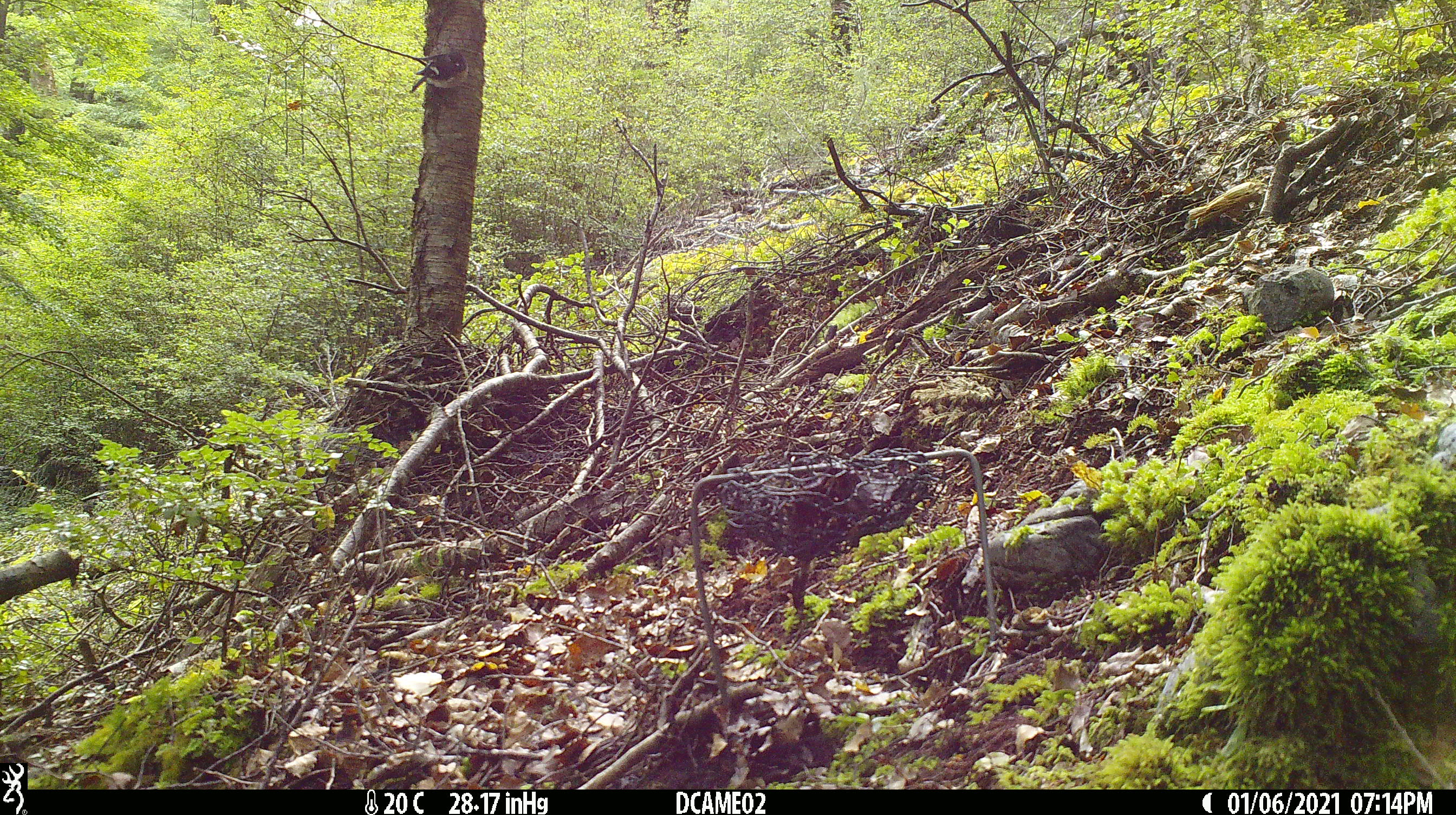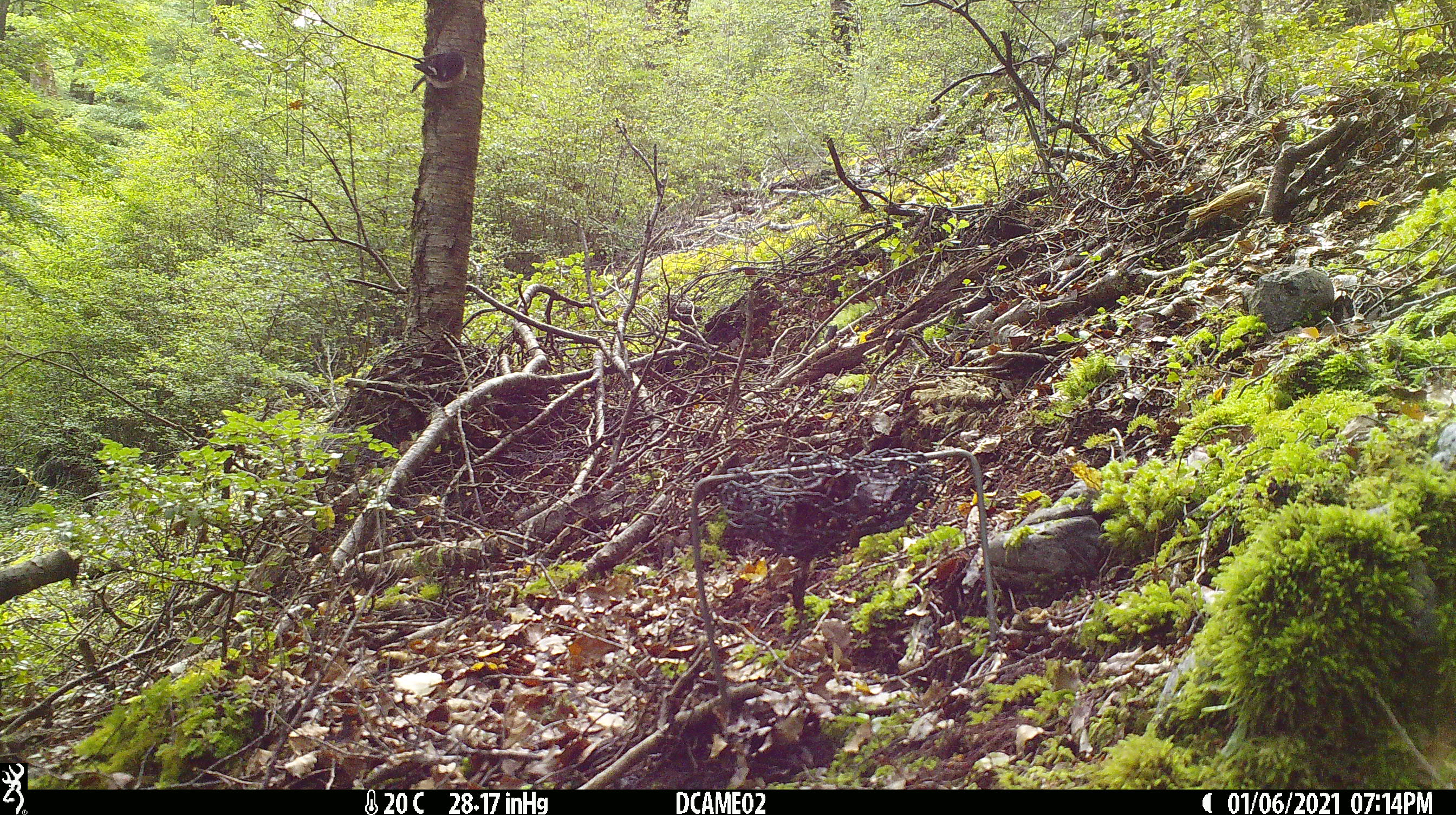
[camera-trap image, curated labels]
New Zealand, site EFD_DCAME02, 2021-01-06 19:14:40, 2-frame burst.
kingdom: Animalia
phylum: Chordata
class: Aves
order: Passeriformes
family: Petroicidae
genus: Petroica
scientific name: Petroica macrocephala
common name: tomtit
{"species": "tomtit (Petroica macrocephala)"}